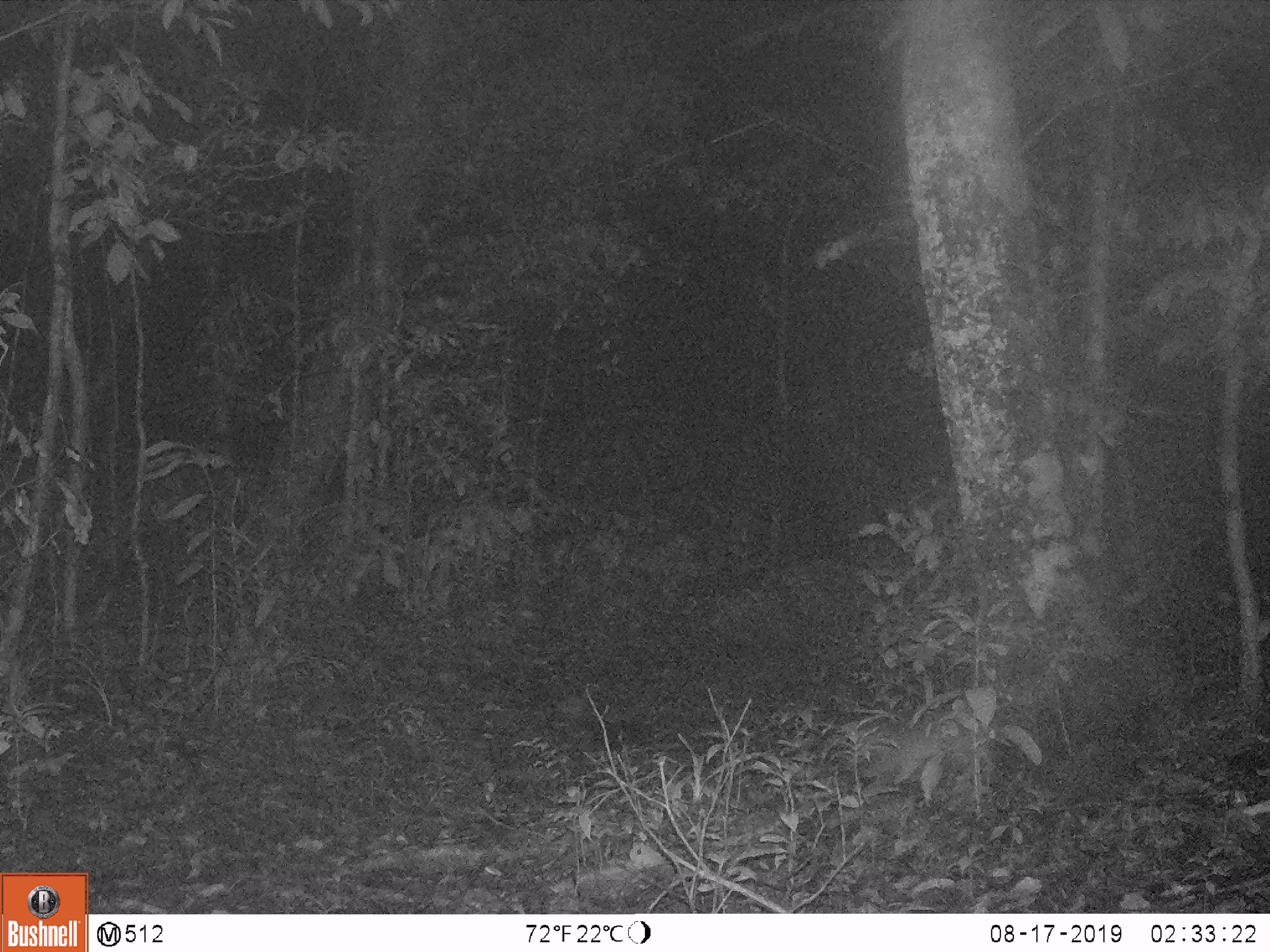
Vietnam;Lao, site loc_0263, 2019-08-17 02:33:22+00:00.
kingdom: Animalia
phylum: Chordata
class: Mammalia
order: Carnivora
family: Mustelidae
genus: Melogale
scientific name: Melogale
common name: ferret badger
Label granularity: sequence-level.